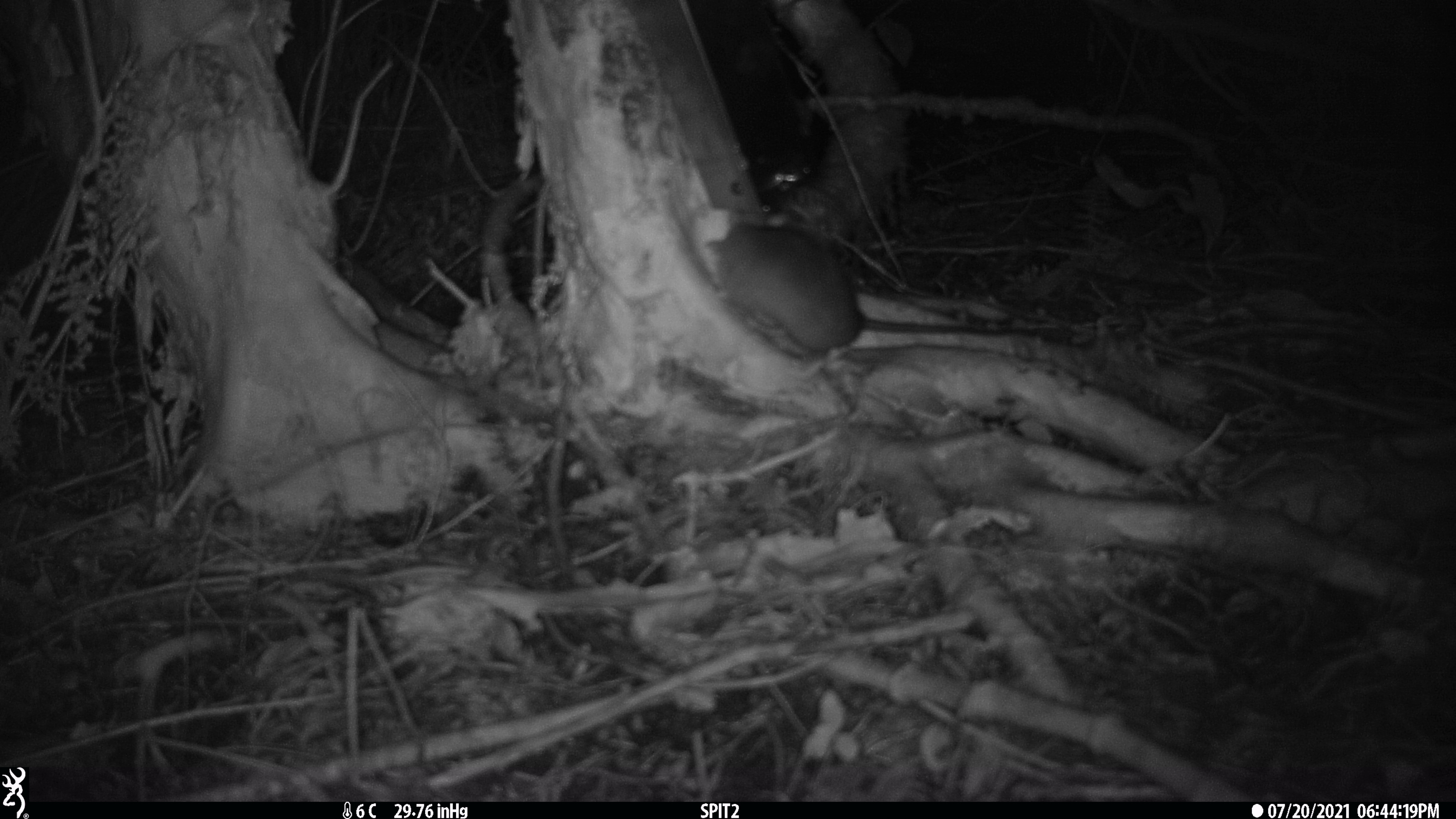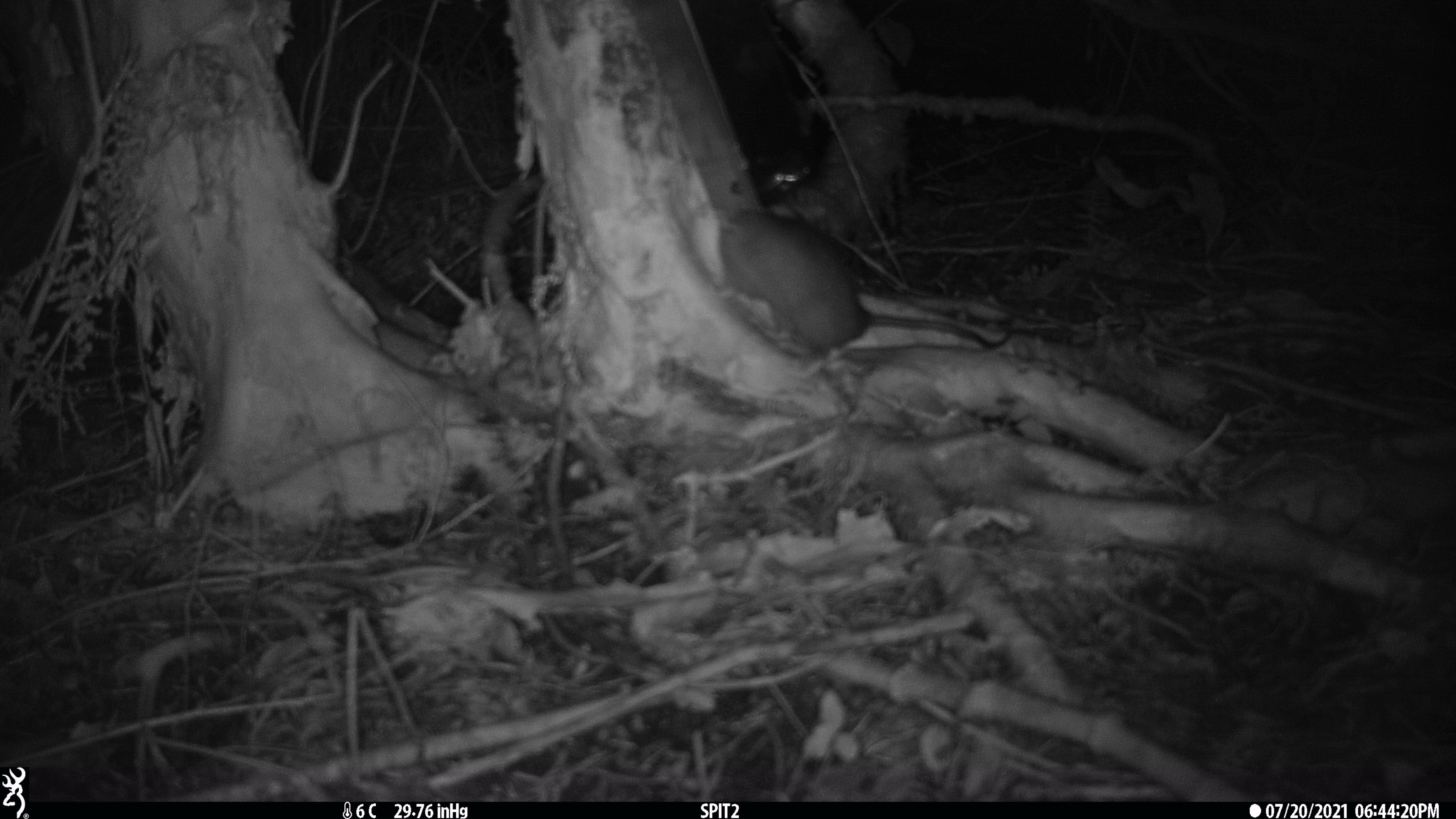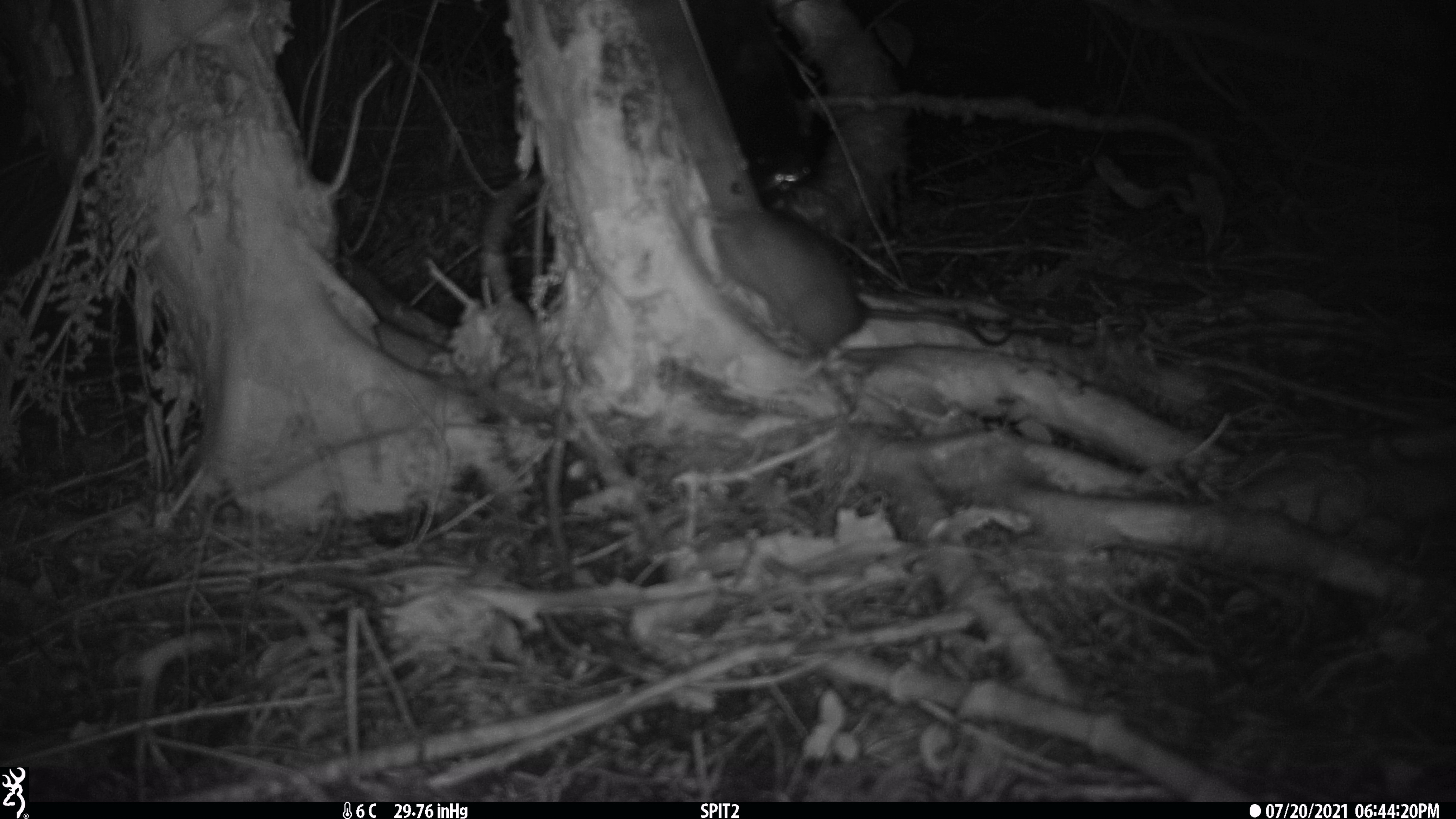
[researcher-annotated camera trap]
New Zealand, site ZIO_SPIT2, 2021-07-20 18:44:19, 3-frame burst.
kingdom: Animalia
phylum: Chordata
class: Mammalia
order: Rodentia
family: Muridae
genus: Rattus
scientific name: Rattus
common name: rat